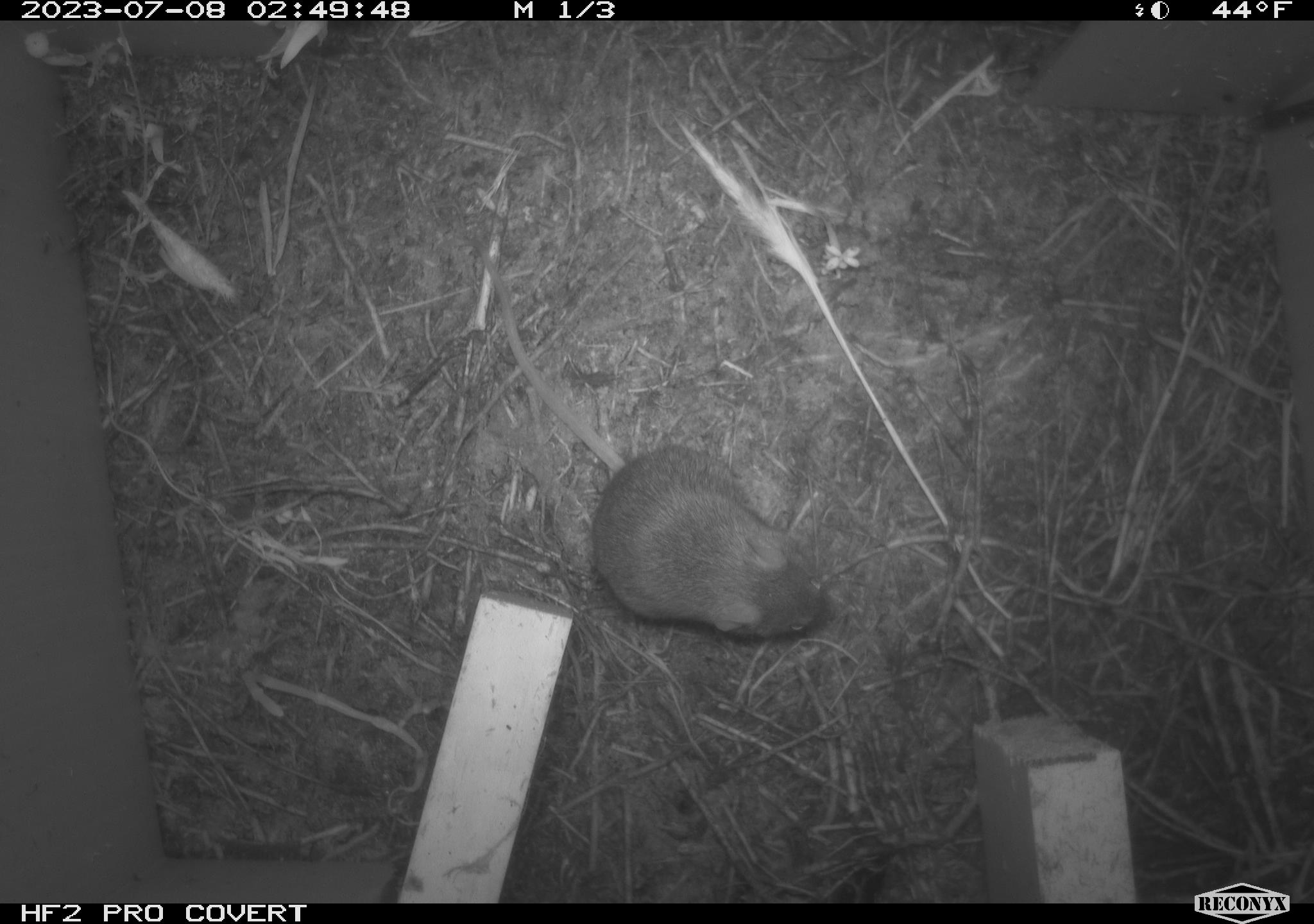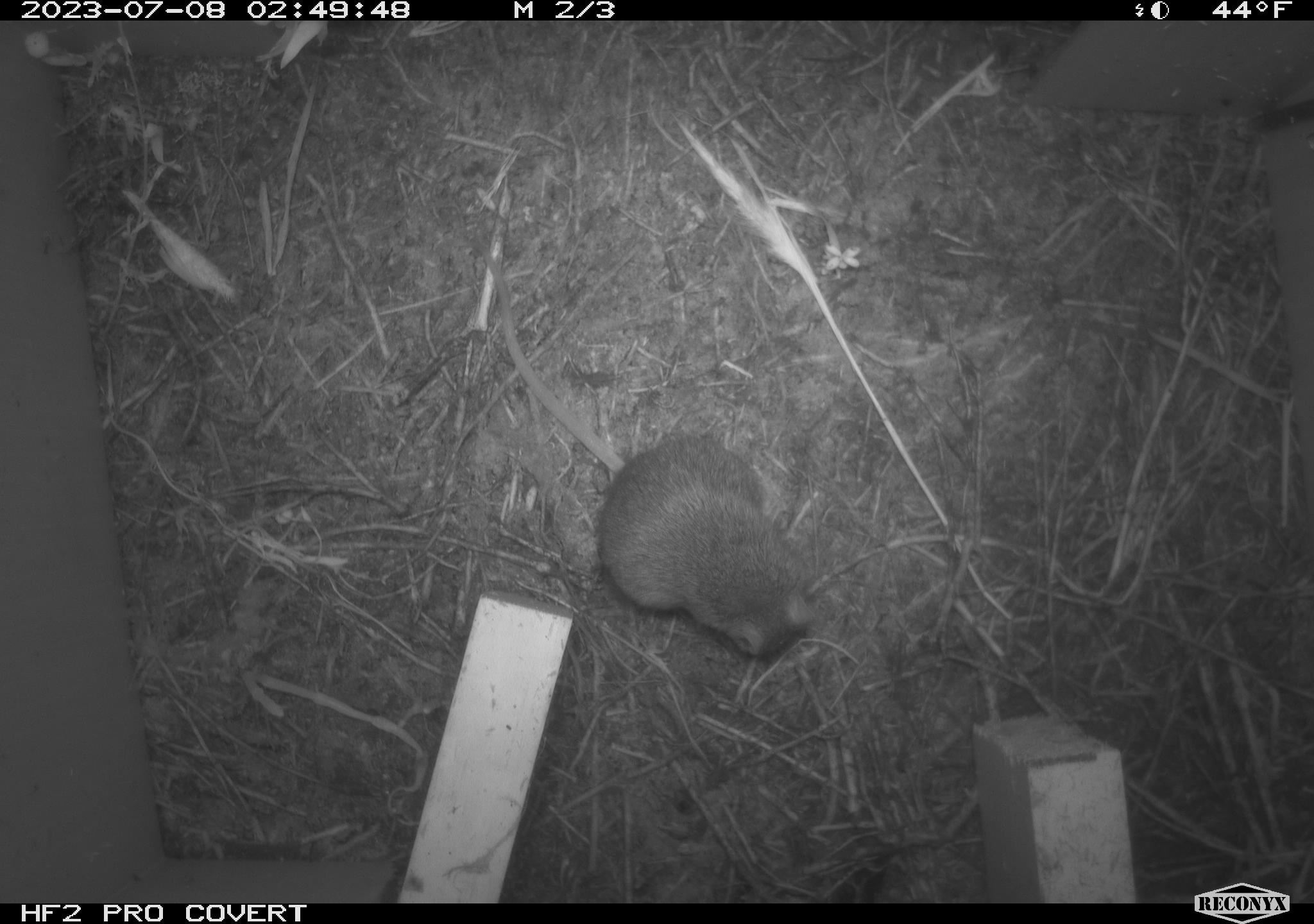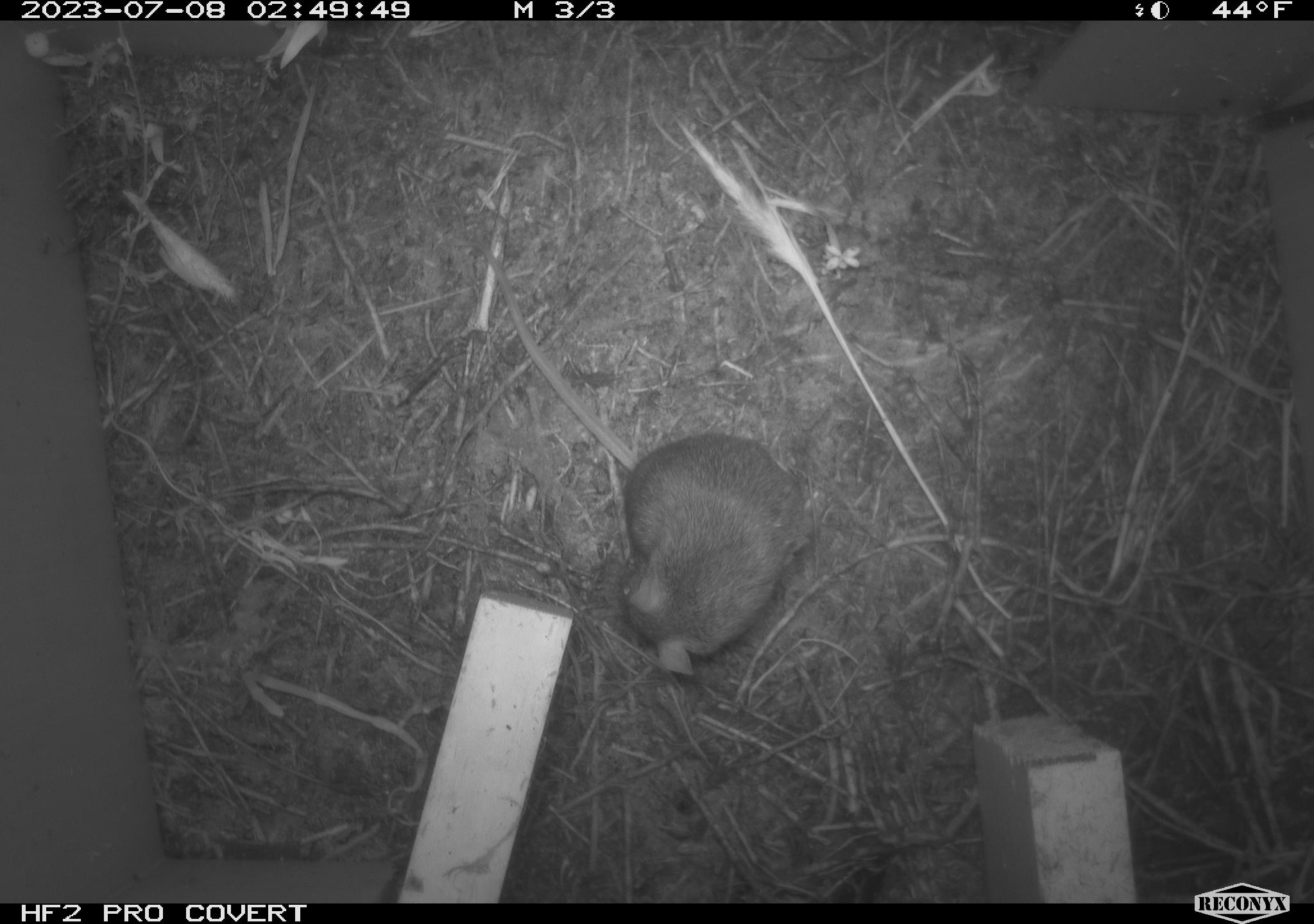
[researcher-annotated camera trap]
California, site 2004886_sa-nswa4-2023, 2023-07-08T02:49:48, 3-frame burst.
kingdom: Animalia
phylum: Chordata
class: Mammalia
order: Rodentia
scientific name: Rodentia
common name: mouse species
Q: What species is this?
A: Mouse species (Rodentia).